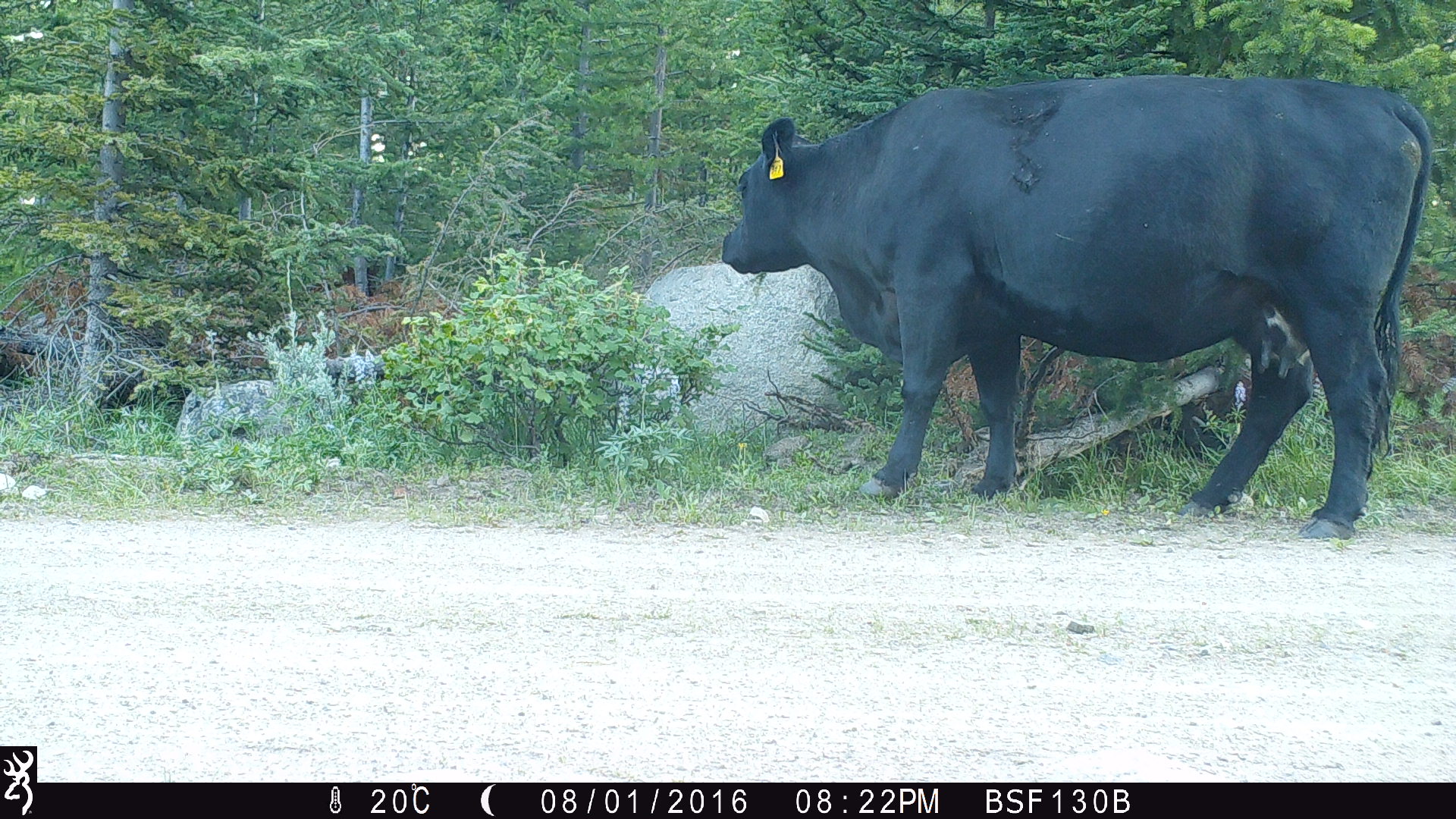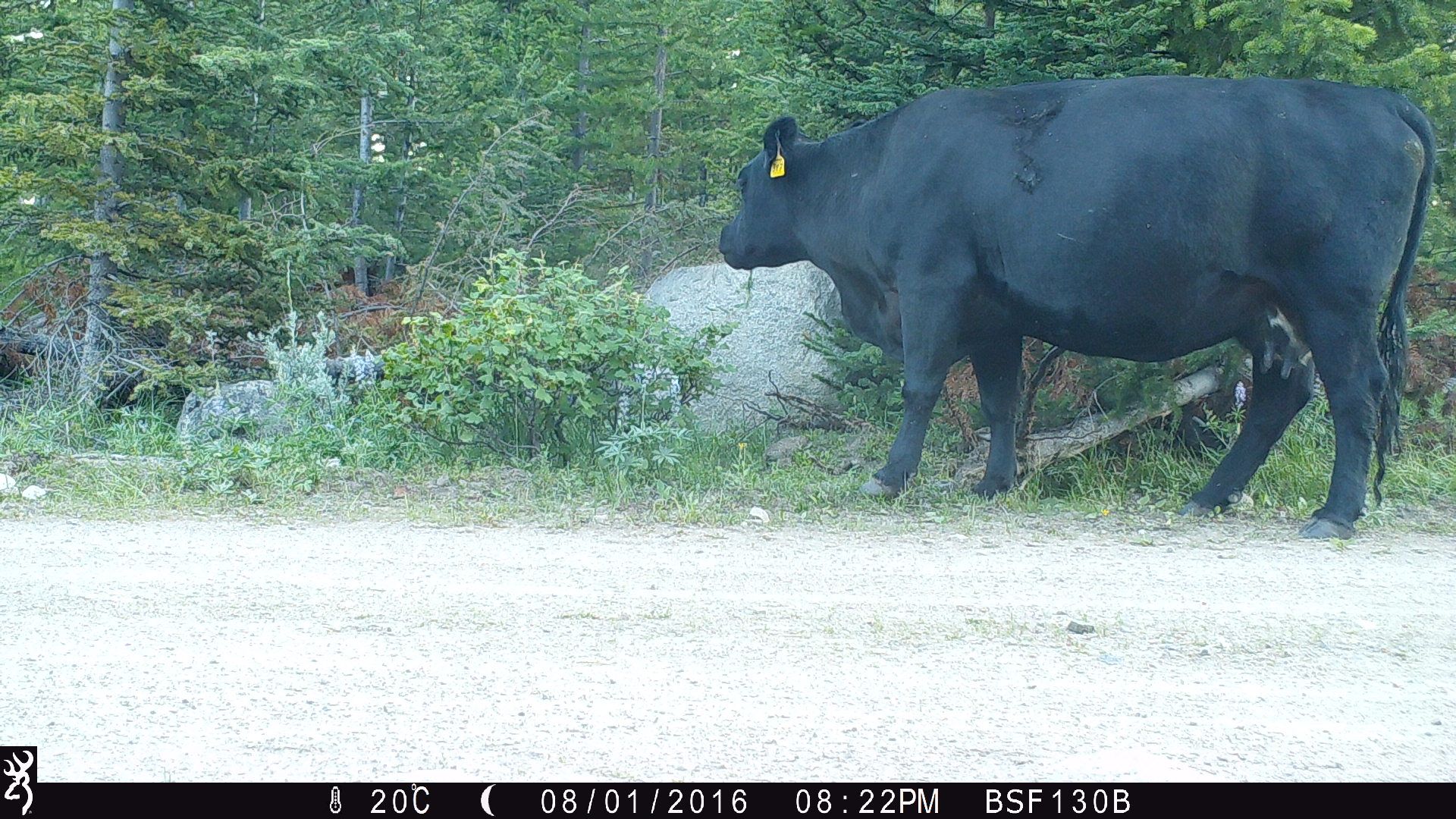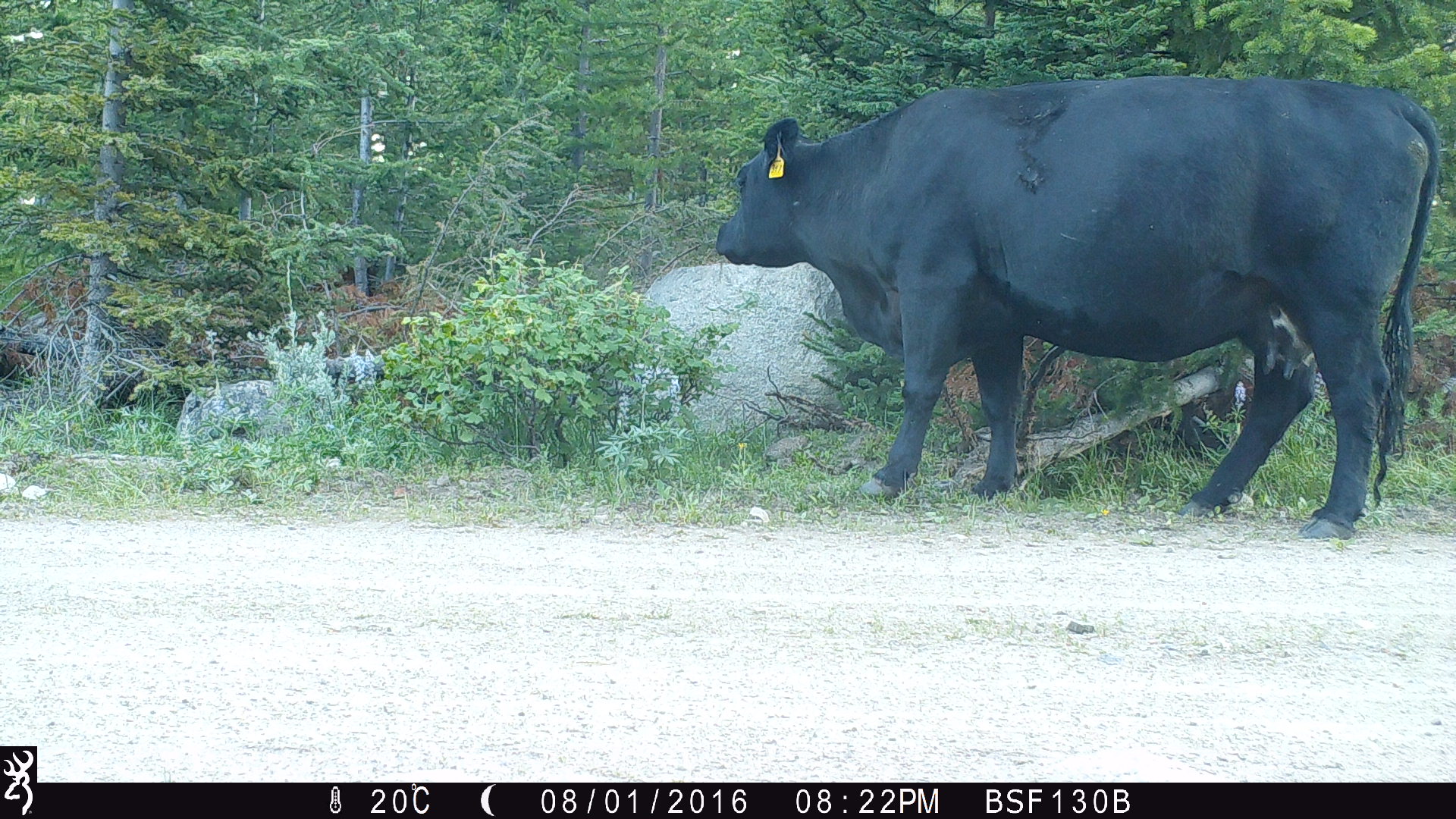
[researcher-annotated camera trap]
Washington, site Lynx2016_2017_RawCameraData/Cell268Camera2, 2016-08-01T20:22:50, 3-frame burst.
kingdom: Animalia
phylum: Chordata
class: Mammalia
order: Artiodactyla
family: Bovidae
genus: Bos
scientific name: Bos taurus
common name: domestic cattle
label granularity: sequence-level